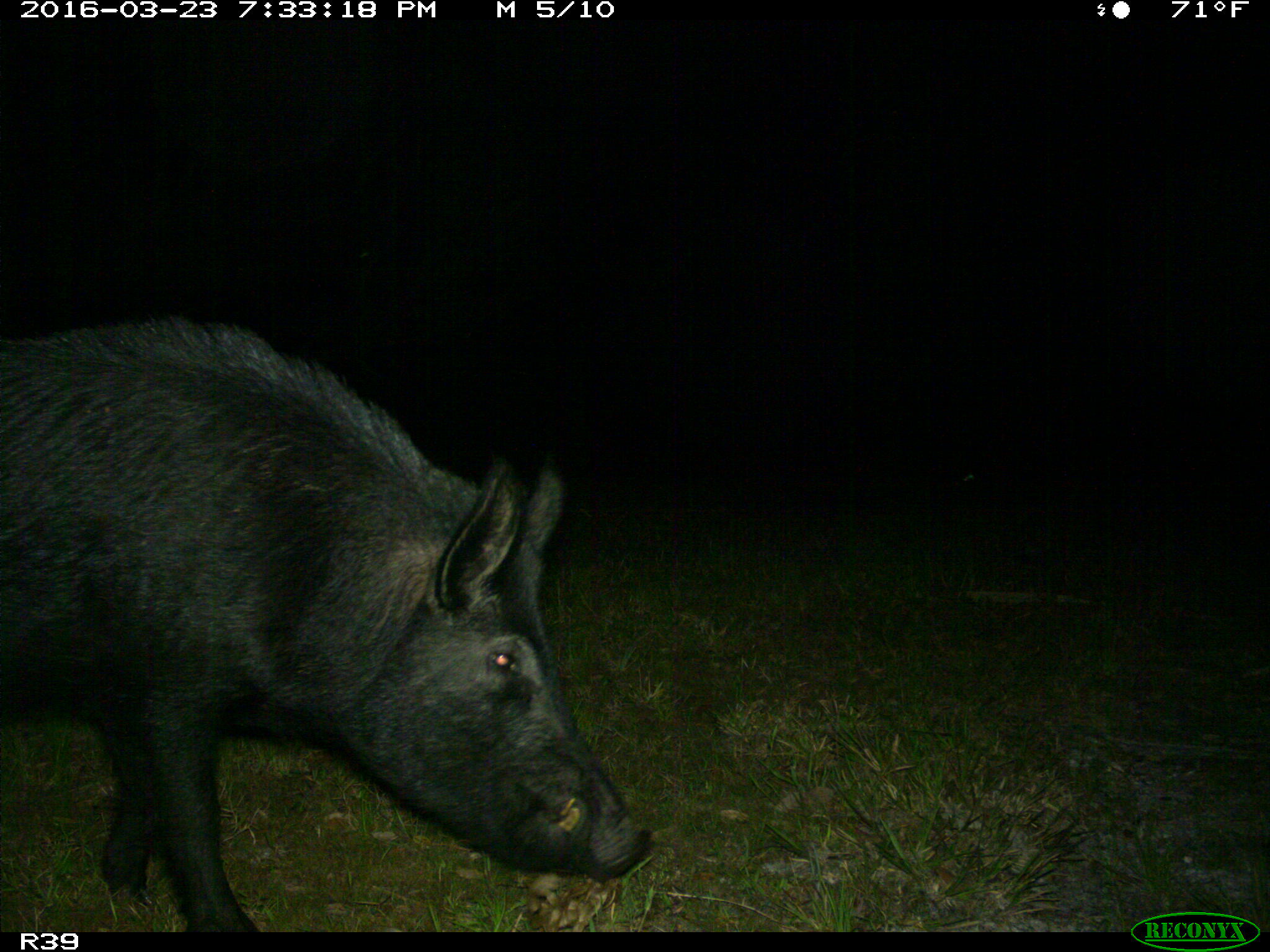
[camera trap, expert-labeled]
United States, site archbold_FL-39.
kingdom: Animalia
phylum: Chordata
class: Mammalia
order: Artiodactyla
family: Suidae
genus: Sus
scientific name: Sus scrofa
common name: wild boar